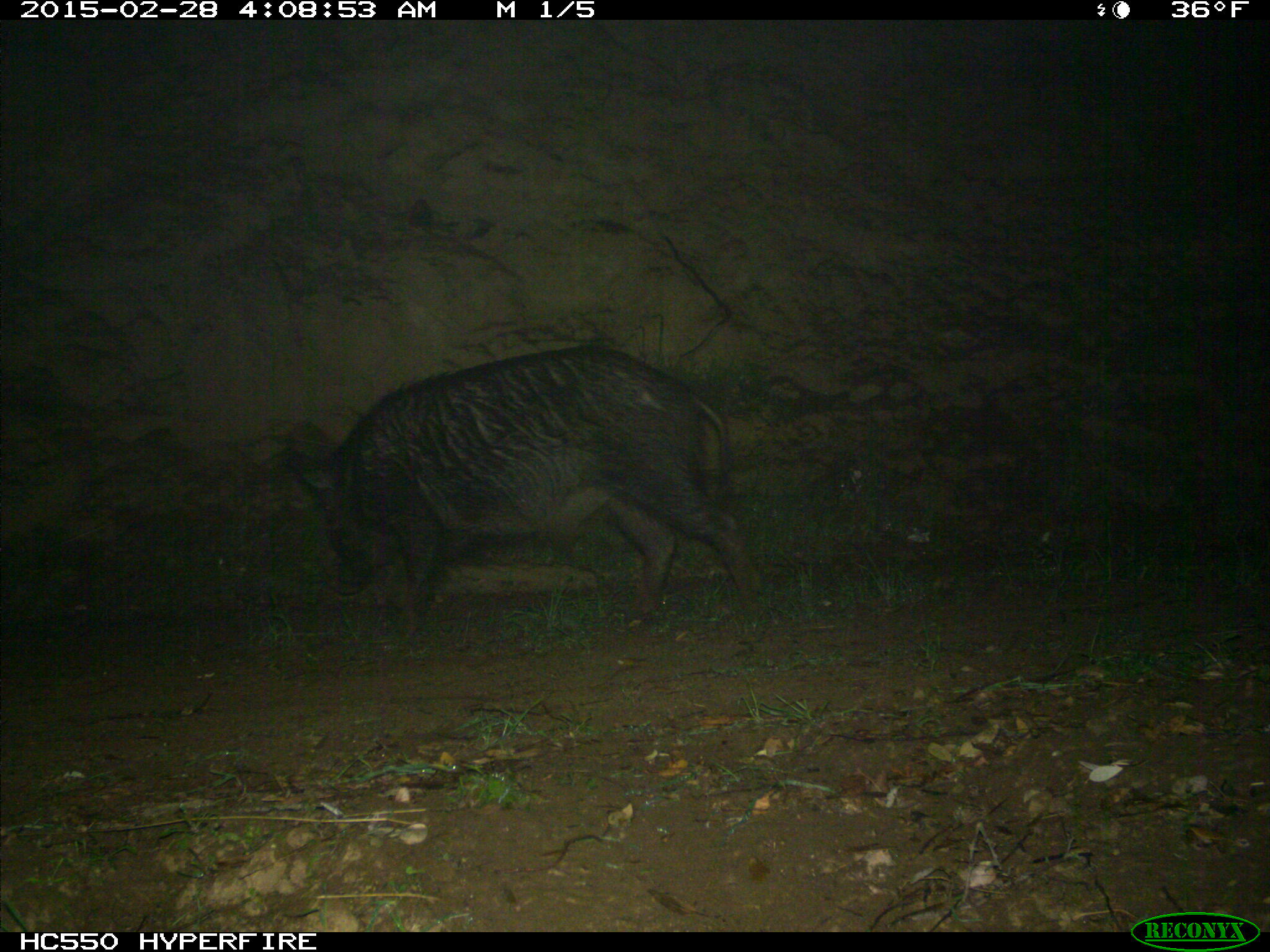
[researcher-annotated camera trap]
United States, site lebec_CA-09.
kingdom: Animalia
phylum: Chordata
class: Mammalia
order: Artiodactyla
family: Suidae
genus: Sus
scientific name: Sus scrofa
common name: wild boar